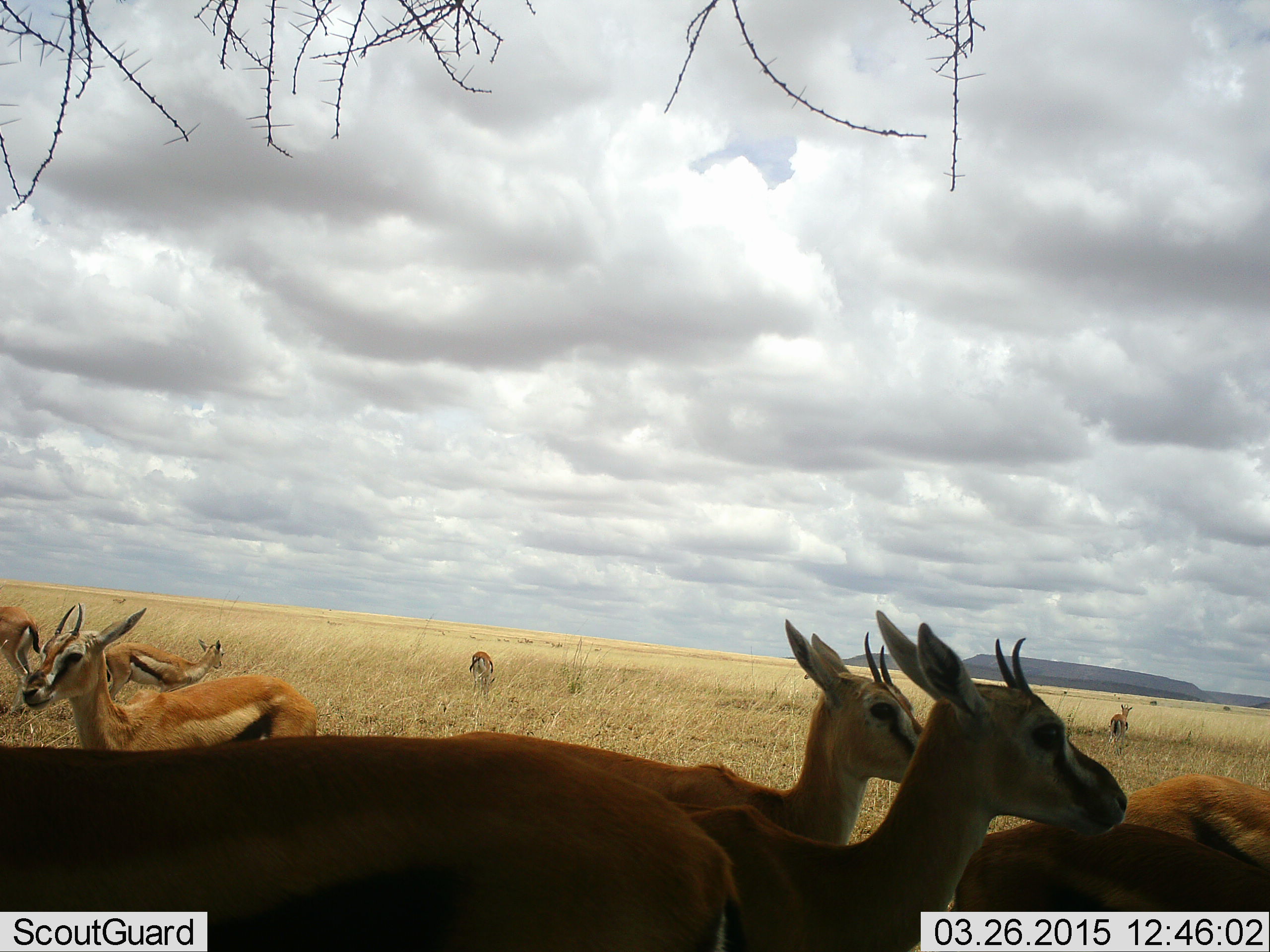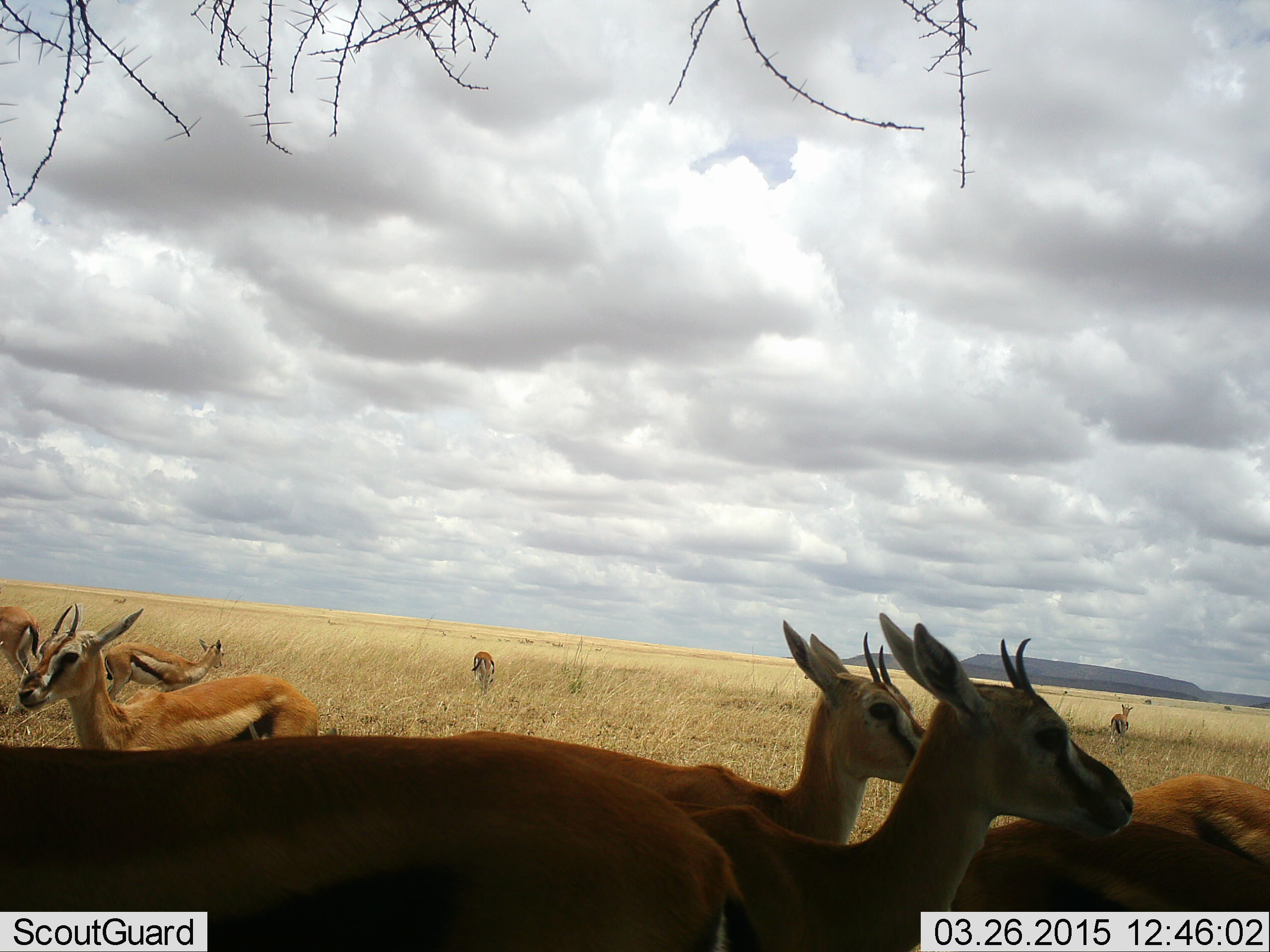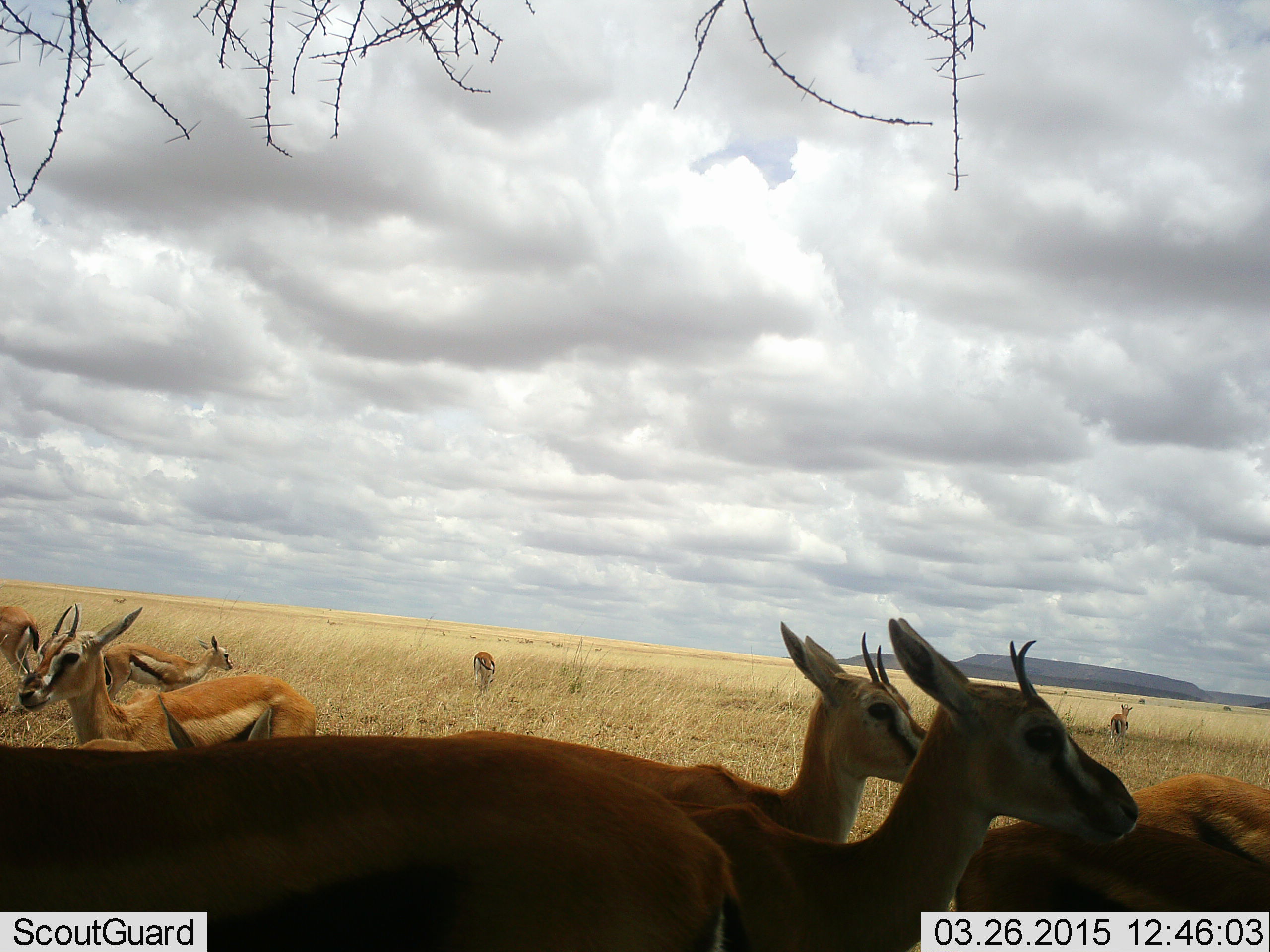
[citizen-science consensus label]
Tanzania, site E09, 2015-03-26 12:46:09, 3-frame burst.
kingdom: Animalia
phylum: Chordata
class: Mammalia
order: Artiodactyla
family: Bovidae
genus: Eudorcas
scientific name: Eudorcas thomsonii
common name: thomson's gazelle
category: gazellethomsons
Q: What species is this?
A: Gazellethomsons (thomson's gazelle) (Eudorcas thomsonii).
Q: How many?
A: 9.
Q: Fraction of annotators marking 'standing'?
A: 91%.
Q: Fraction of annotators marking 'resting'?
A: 0%.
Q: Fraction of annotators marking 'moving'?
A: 36%.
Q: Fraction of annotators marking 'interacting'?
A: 0%.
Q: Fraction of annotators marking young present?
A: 0%.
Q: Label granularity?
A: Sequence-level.